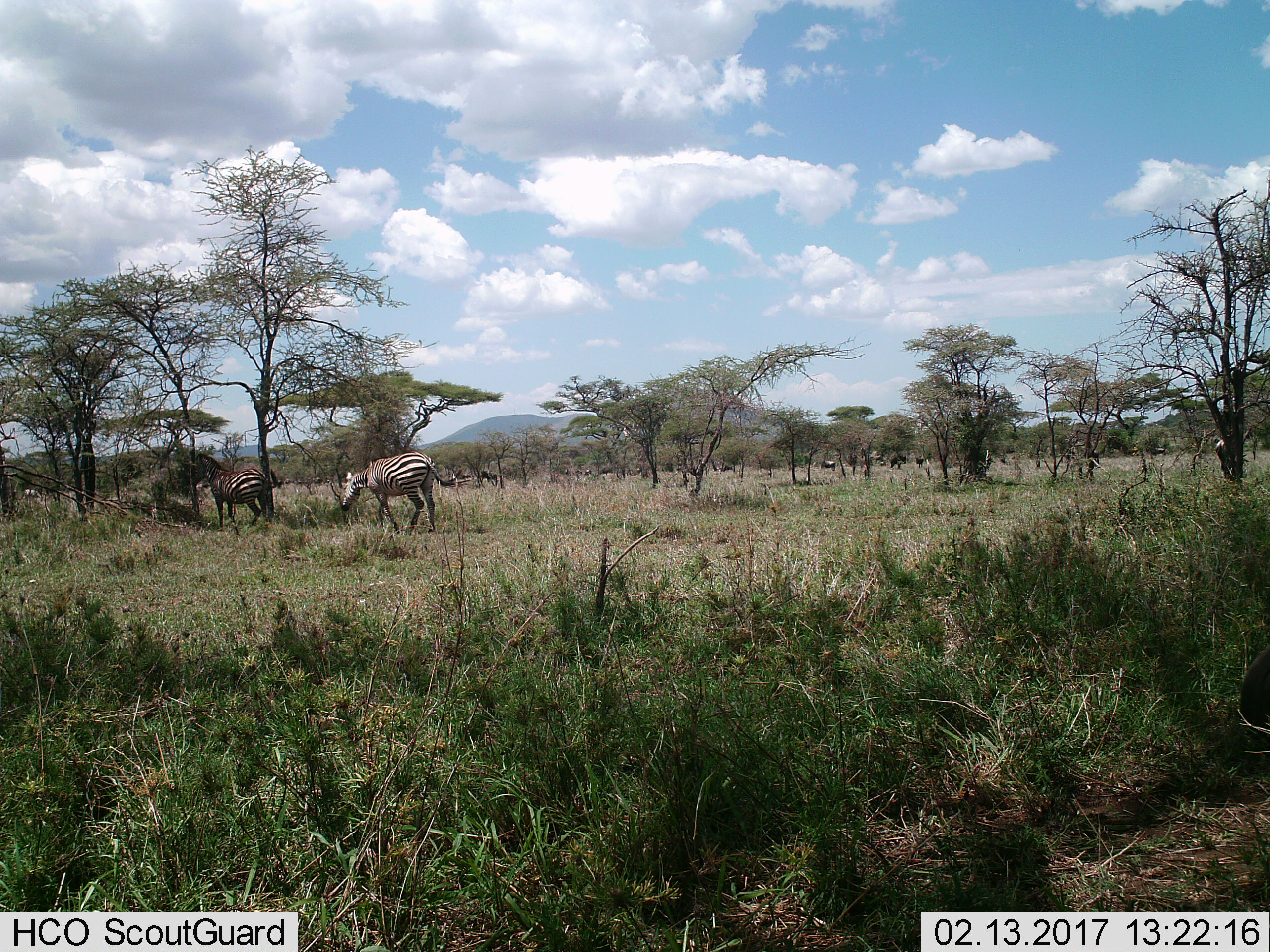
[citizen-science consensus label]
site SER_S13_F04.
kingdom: Animalia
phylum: Chordata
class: Mammalia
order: Perissodactyla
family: Equidae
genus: Equus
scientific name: Equus quagga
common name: plains zebra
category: zebraplains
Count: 2.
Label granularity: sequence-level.